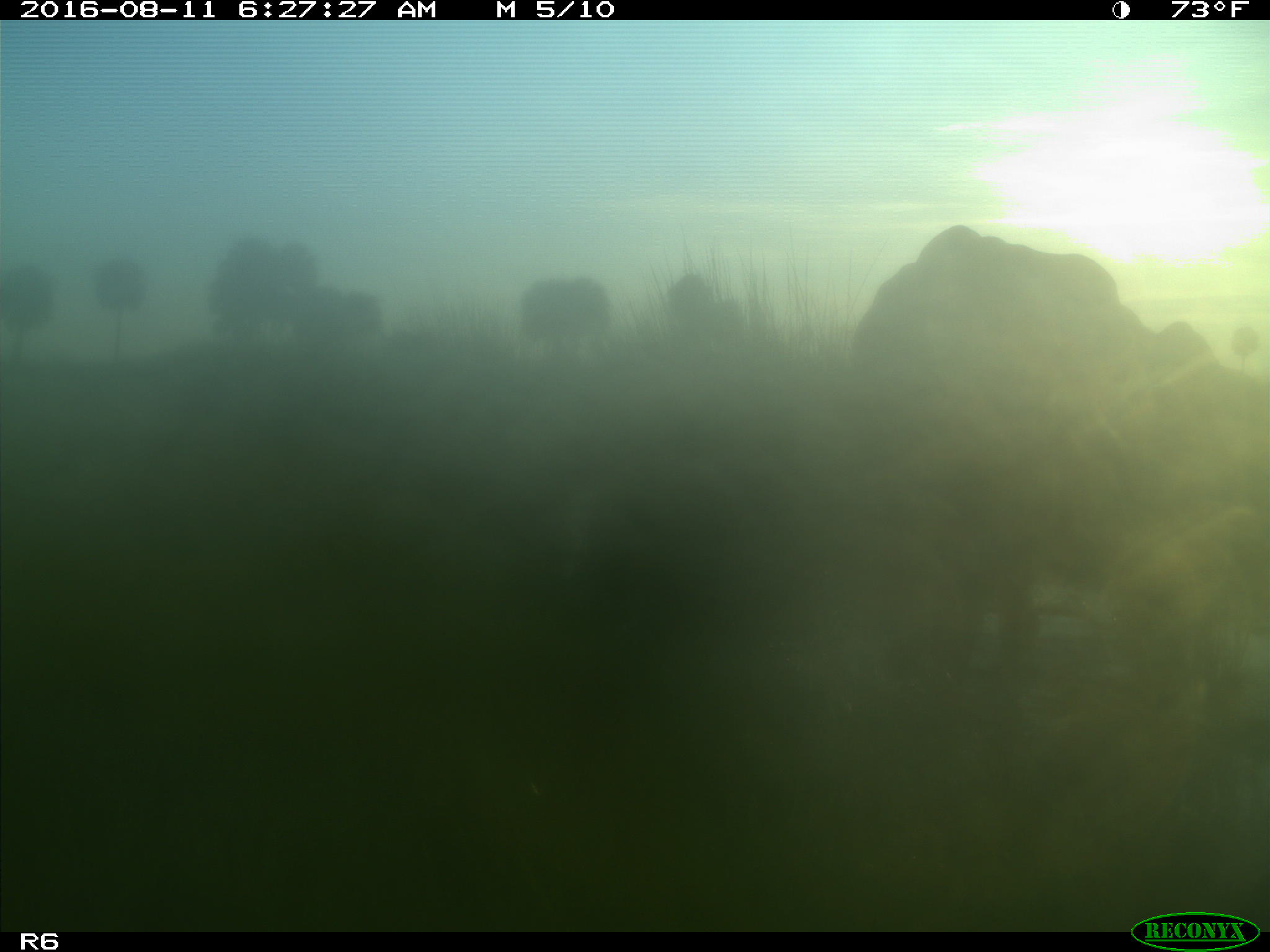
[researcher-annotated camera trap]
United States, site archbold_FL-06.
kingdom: Animalia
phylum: Chordata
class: Mammalia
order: Artiodactyla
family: Bovidae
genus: Bos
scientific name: Bos taurus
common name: domestic cow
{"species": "Bos taurus (domestic cow)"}